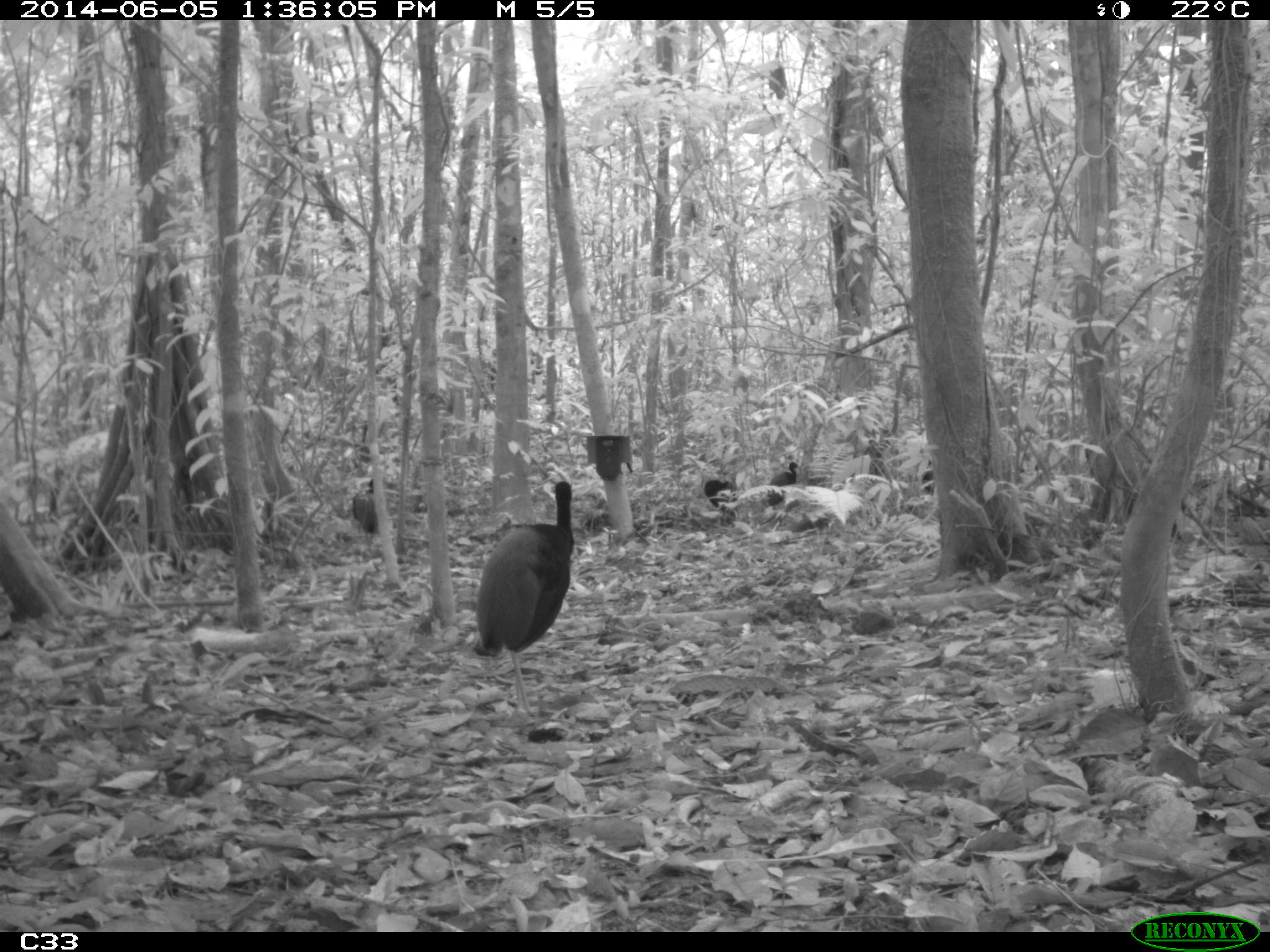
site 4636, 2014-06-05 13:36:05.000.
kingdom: Animalia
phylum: Chordata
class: Aves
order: Gruiformes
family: Psophiidae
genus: Psophia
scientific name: Psophia crepitans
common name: gray-winged trumpeter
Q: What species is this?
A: Psophia crepitans (gray-winged trumpeter).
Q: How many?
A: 6.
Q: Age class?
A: Adult.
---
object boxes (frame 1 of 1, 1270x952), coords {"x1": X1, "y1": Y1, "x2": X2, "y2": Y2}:
psophia crepitans: {"x1": 475, "y1": 480, "x2": 575, "y2": 715}; {"x1": 766, "y1": 461, "x2": 798, "y2": 506}; {"x1": 352, "y1": 478, "x2": 374, "y2": 532}; {"x1": 704, "y1": 479, "x2": 736, "y2": 516}; {"x1": 920, "y1": 467, "x2": 943, "y2": 494}